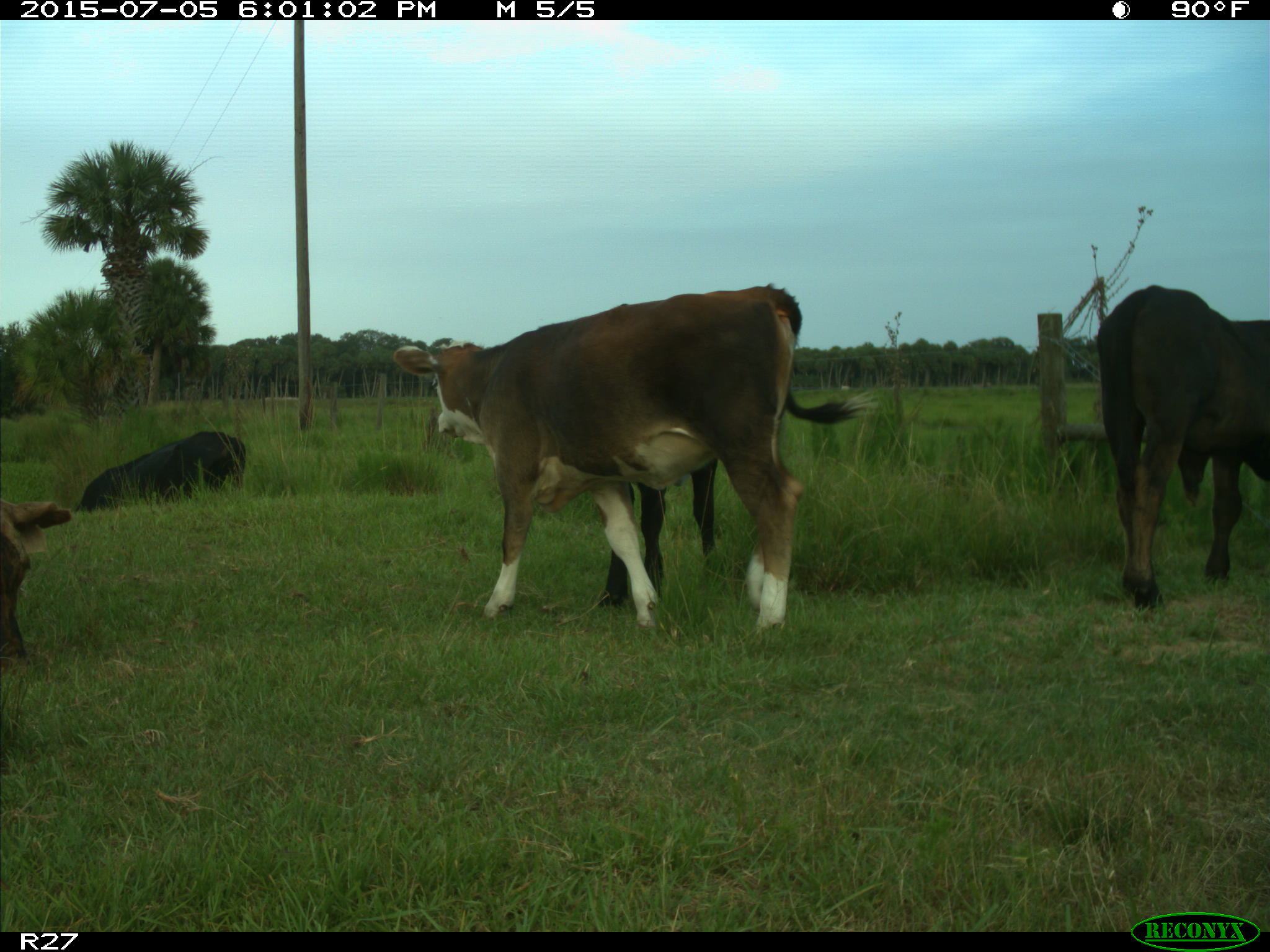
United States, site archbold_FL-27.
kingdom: Animalia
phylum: Chordata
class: Mammalia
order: Artiodactyla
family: Bovidae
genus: Bos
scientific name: Bos taurus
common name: domestic cow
Bos taurus (domestic cow).